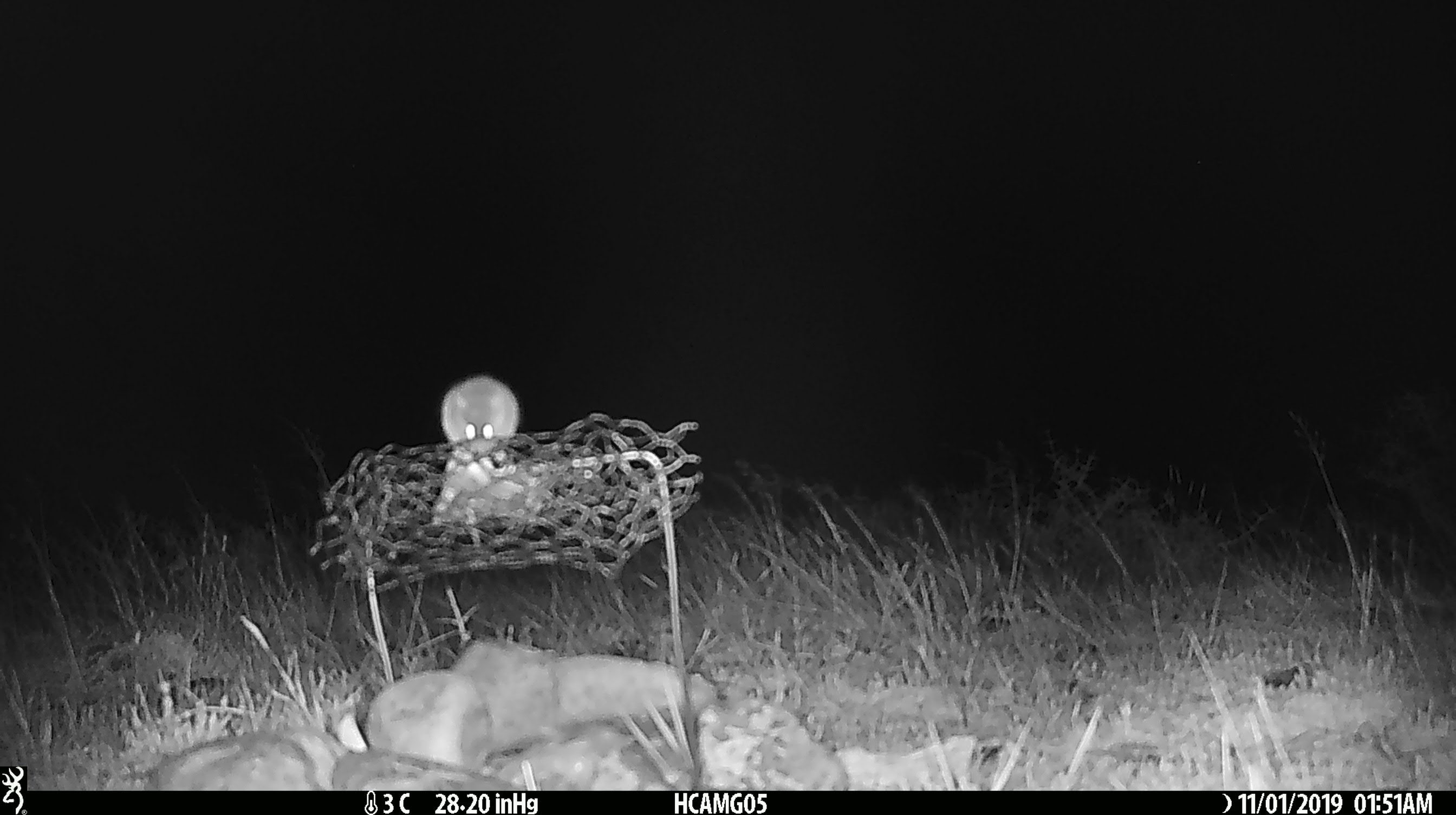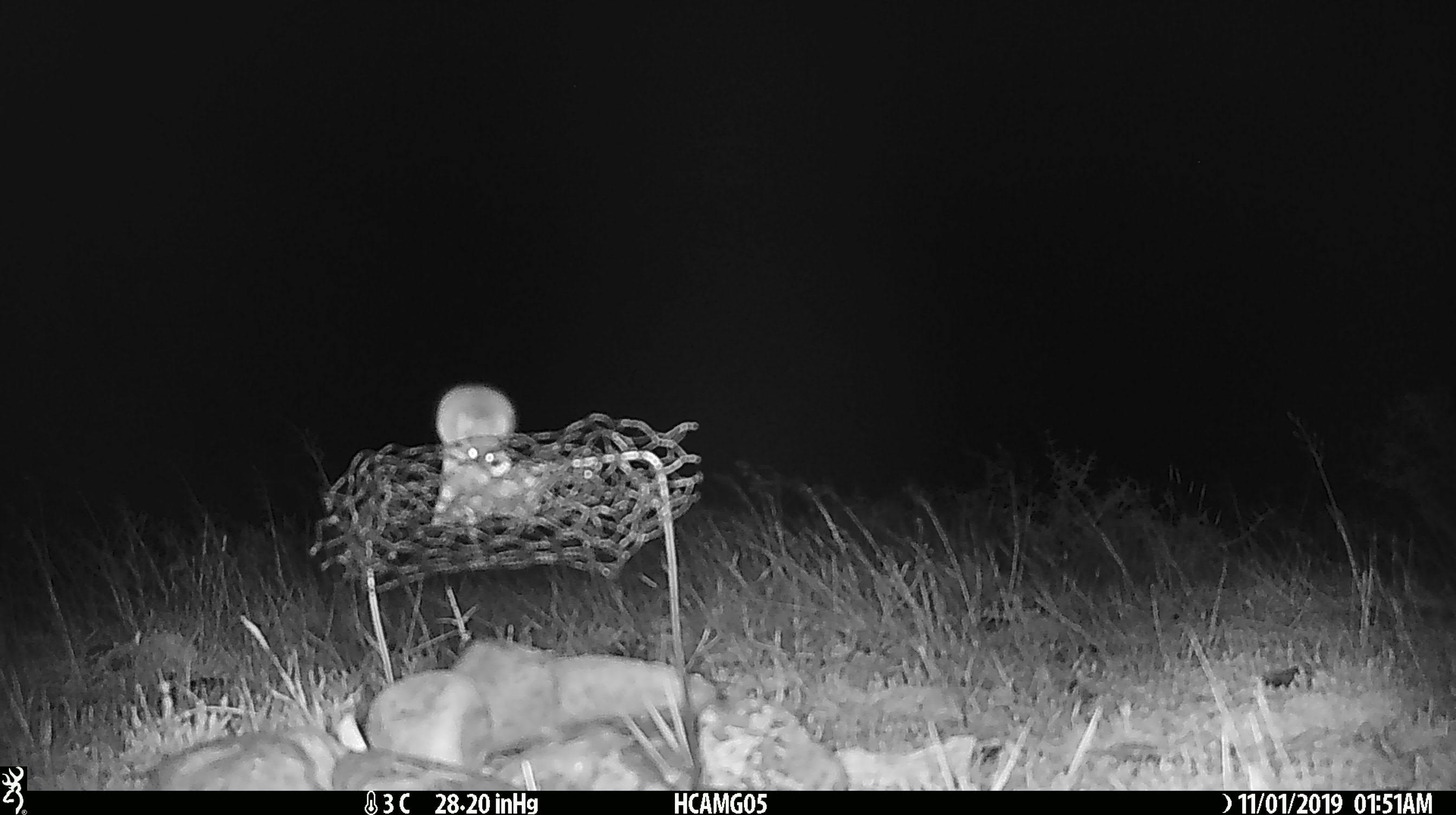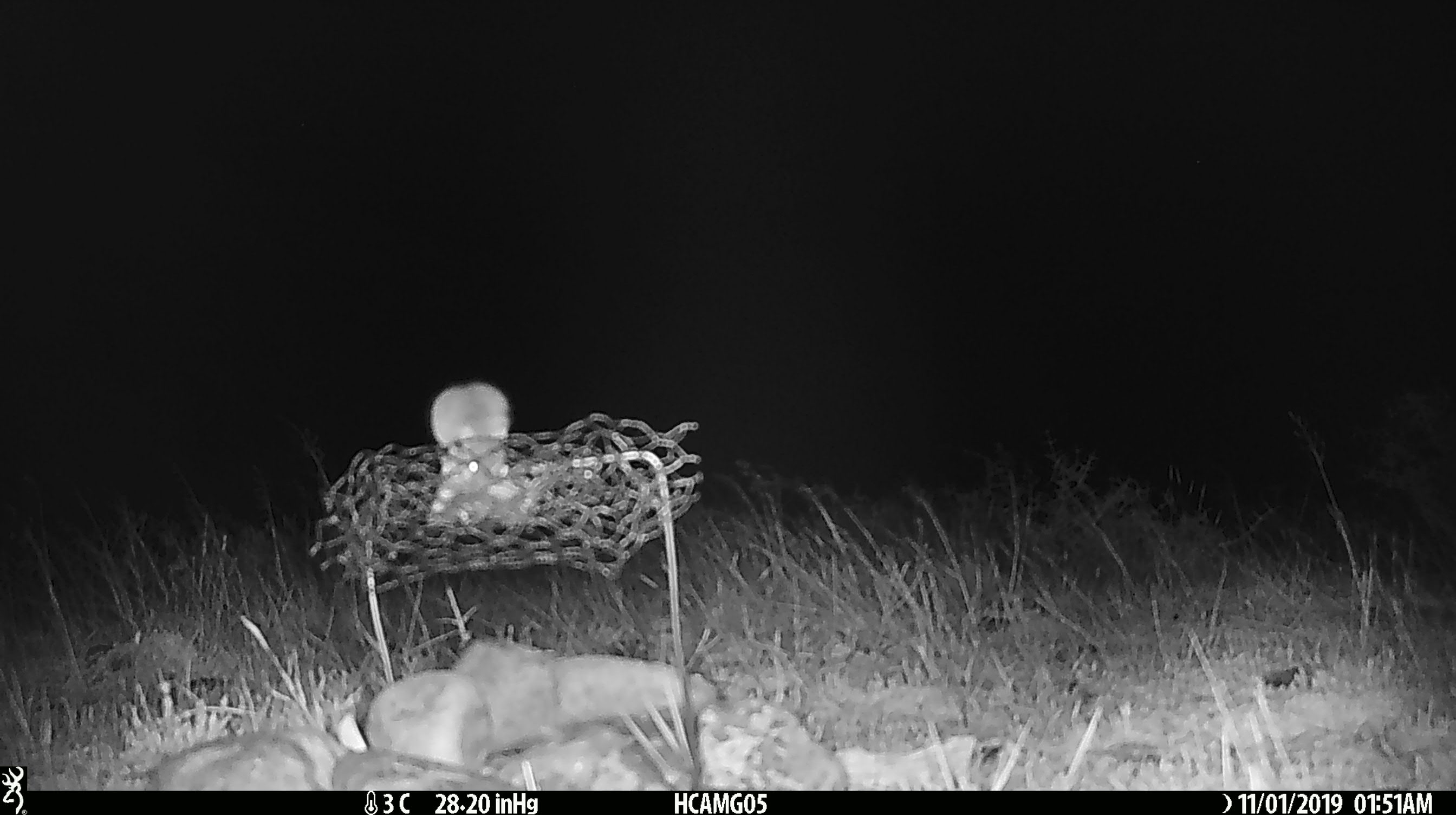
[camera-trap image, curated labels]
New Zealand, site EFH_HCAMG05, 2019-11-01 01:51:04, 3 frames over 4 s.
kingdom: Animalia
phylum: Chordata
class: Mammalia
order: Rodentia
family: Muridae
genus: Mus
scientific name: Mus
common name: mouse